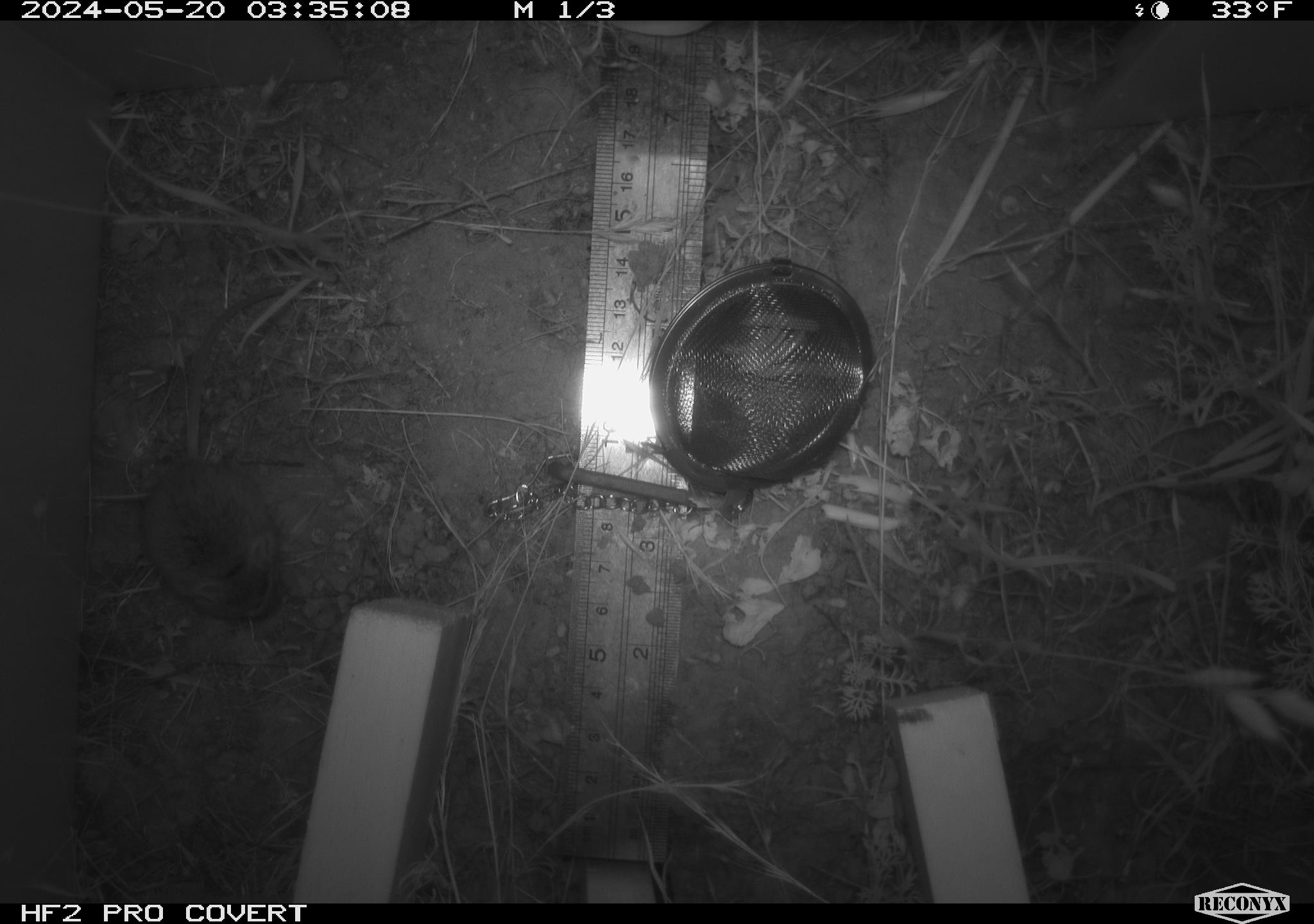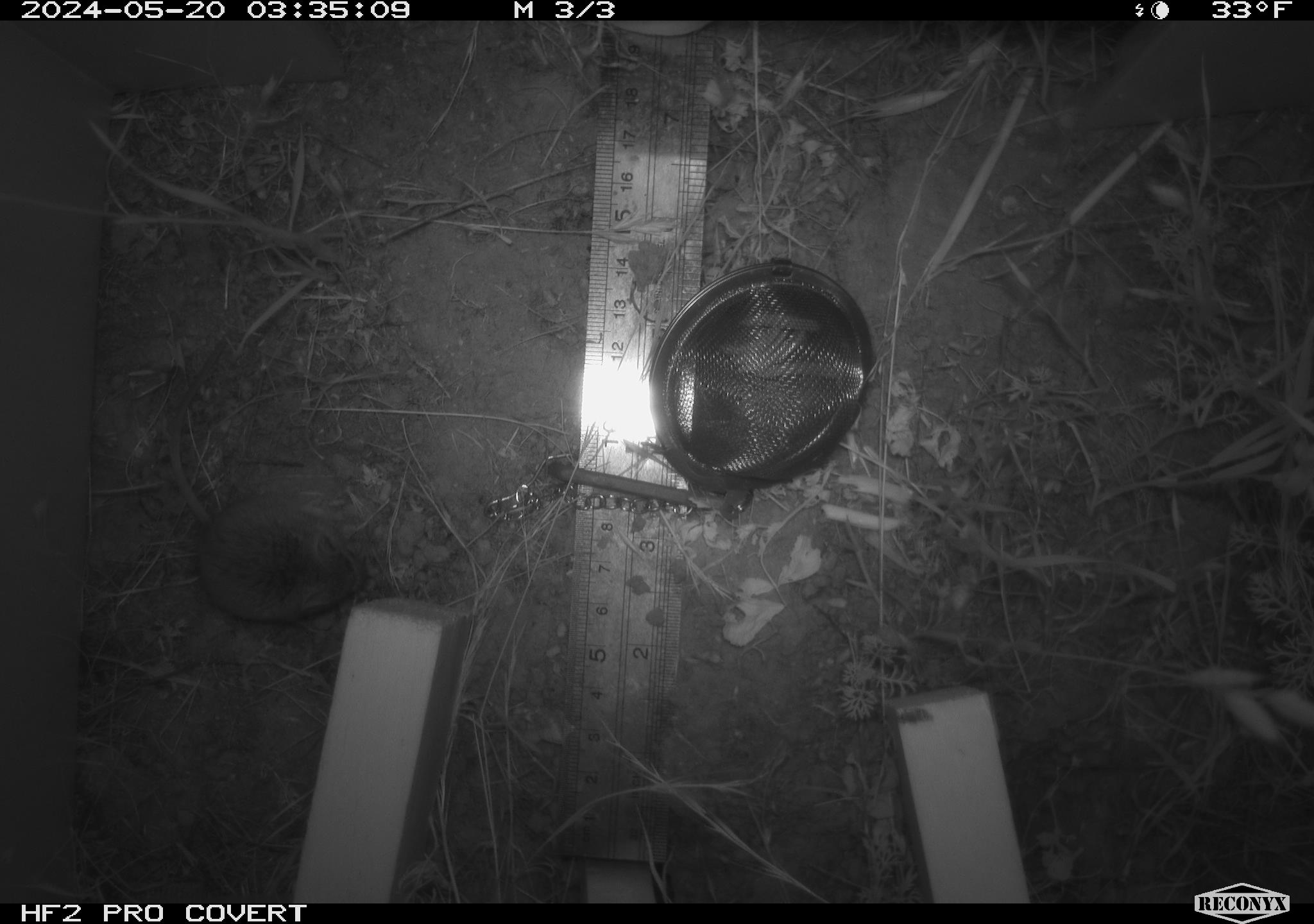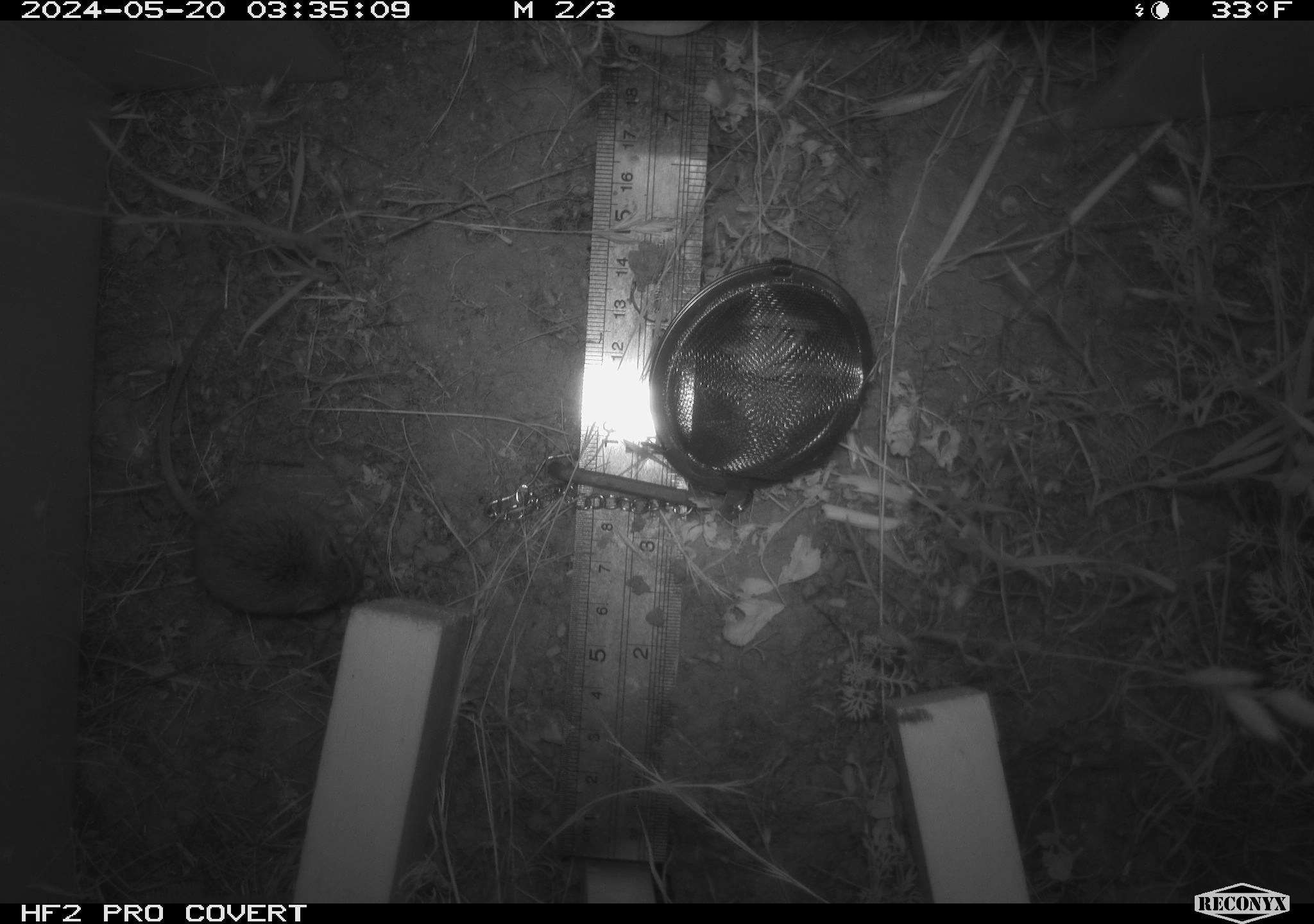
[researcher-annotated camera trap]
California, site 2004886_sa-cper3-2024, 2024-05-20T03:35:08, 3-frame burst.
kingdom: Animalia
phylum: Chordata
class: Mammalia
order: Rodentia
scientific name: Rodentia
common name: rodent